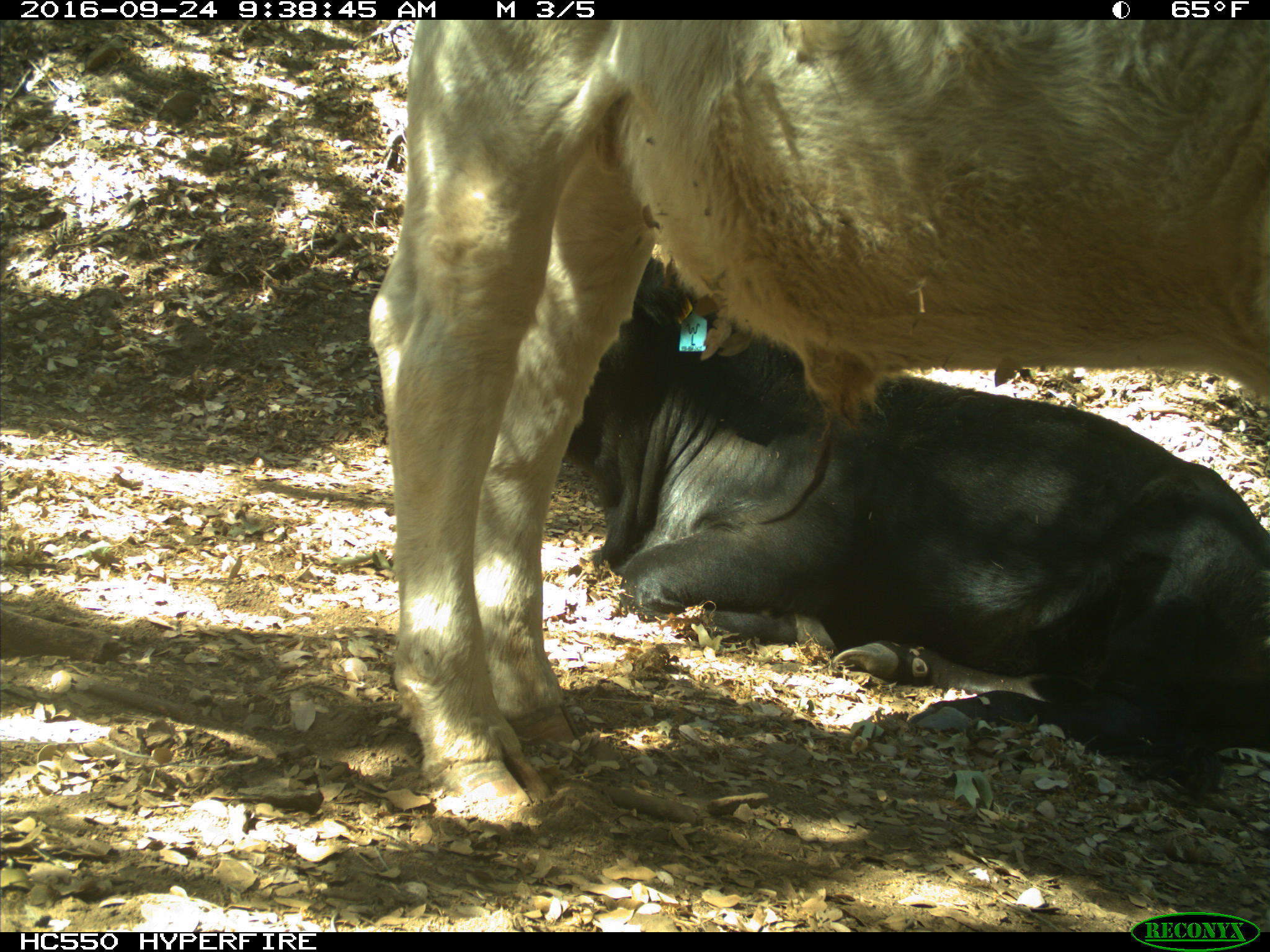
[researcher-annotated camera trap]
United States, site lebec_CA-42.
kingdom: Animalia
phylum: Chordata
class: Mammalia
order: Artiodactyla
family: Bovidae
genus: Bos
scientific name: Bos taurus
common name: domestic cow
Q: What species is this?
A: Bos taurus (domestic cow).